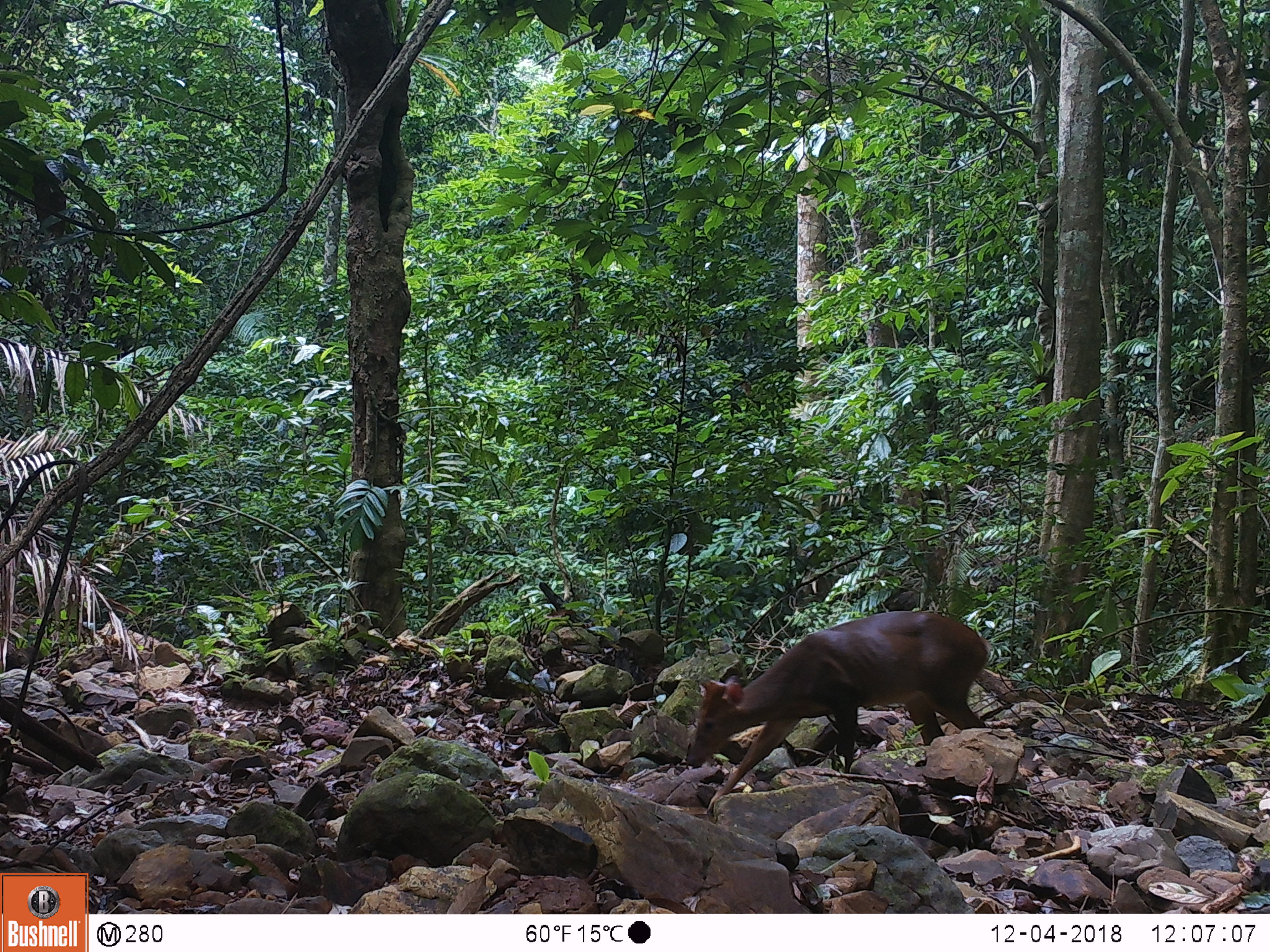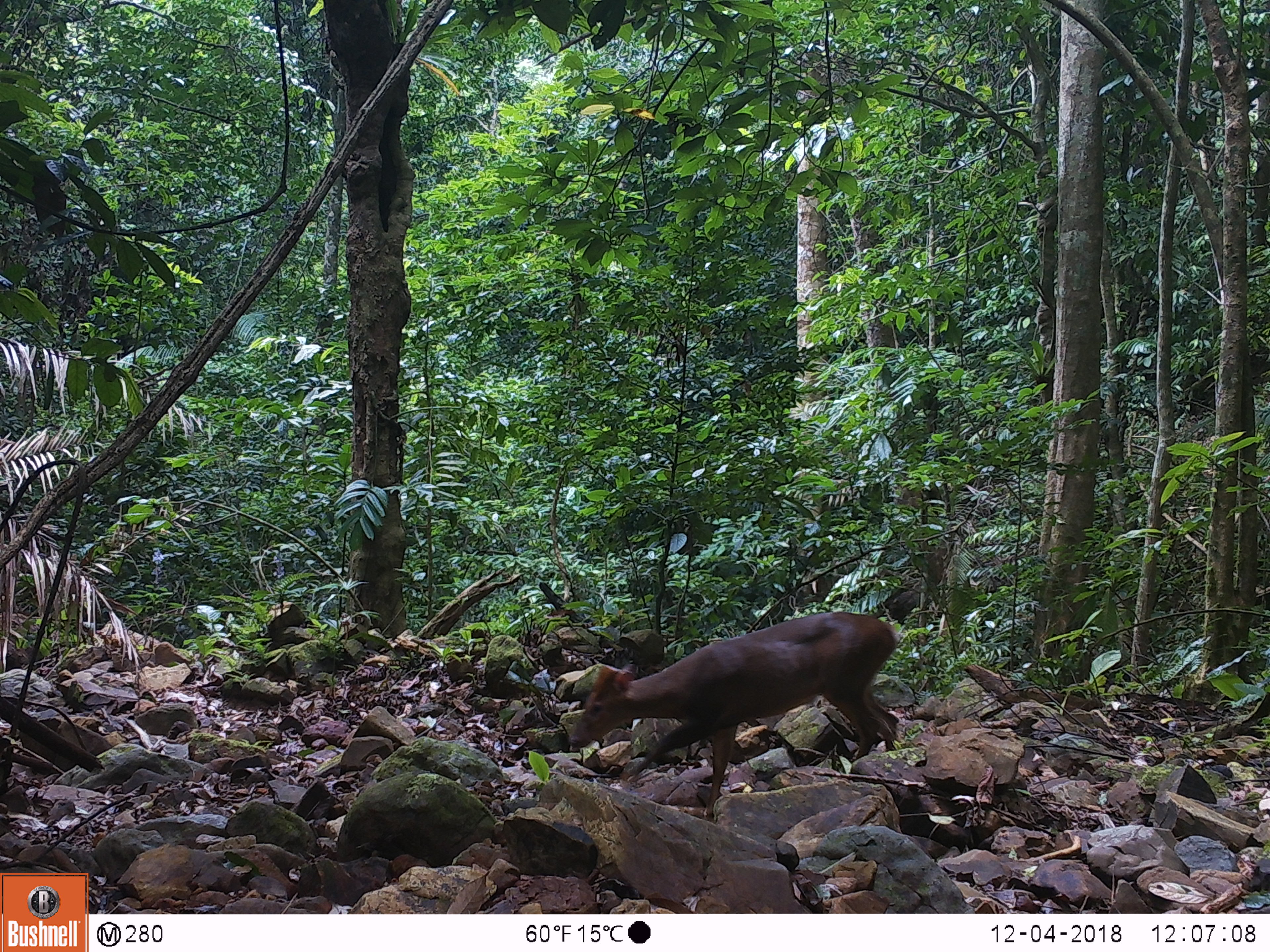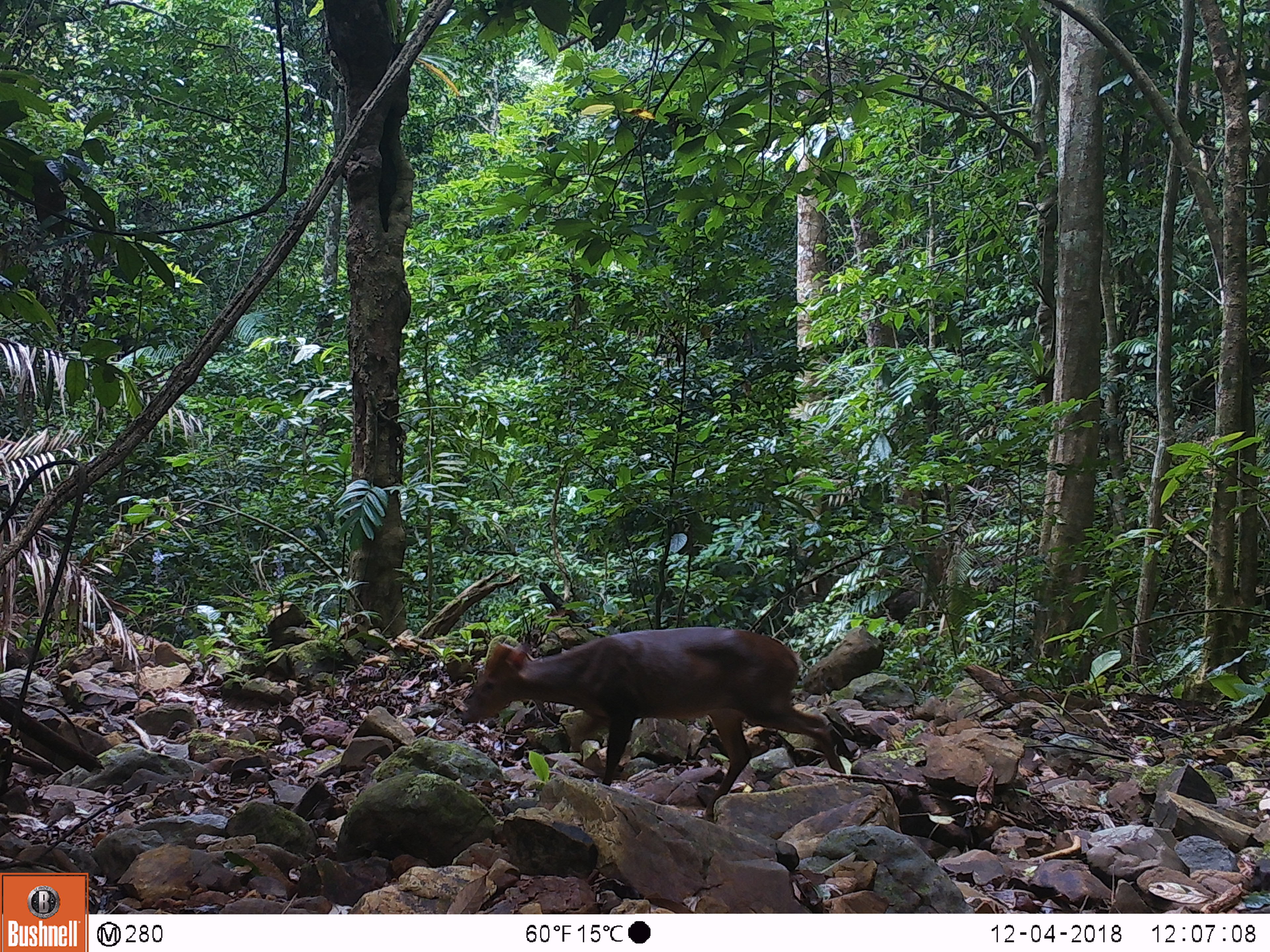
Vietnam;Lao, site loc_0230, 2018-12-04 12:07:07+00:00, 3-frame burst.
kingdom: Animalia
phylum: Chordata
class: Mammalia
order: Artiodactyla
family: Cervidae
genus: Muntiacus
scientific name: Muntiacus vuquangensis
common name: large-antlered muntjac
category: large antlered muntjac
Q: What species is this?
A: Large antlered muntjac (large-antlered muntjac) (Muntiacus vuquangensis).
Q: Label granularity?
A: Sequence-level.